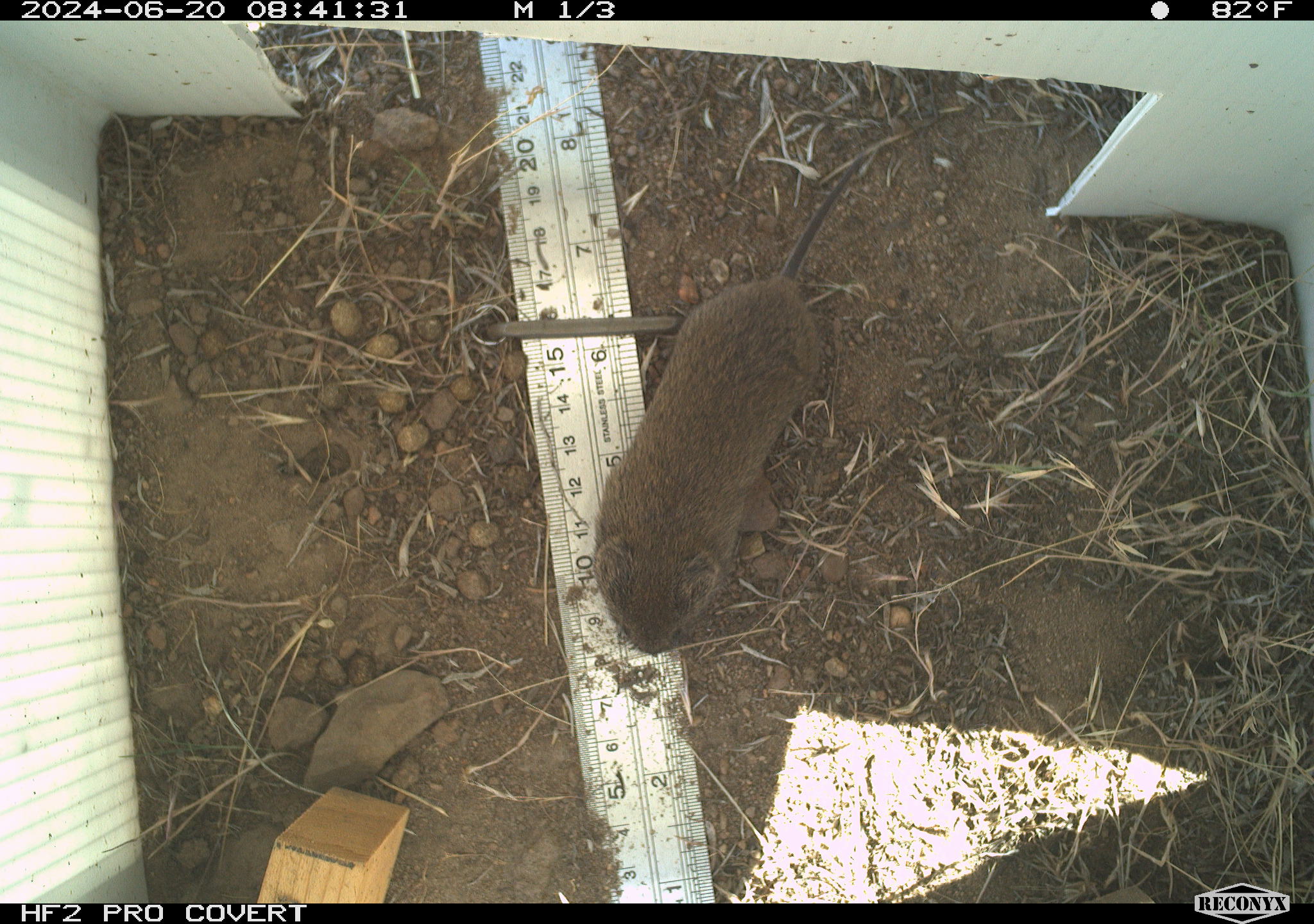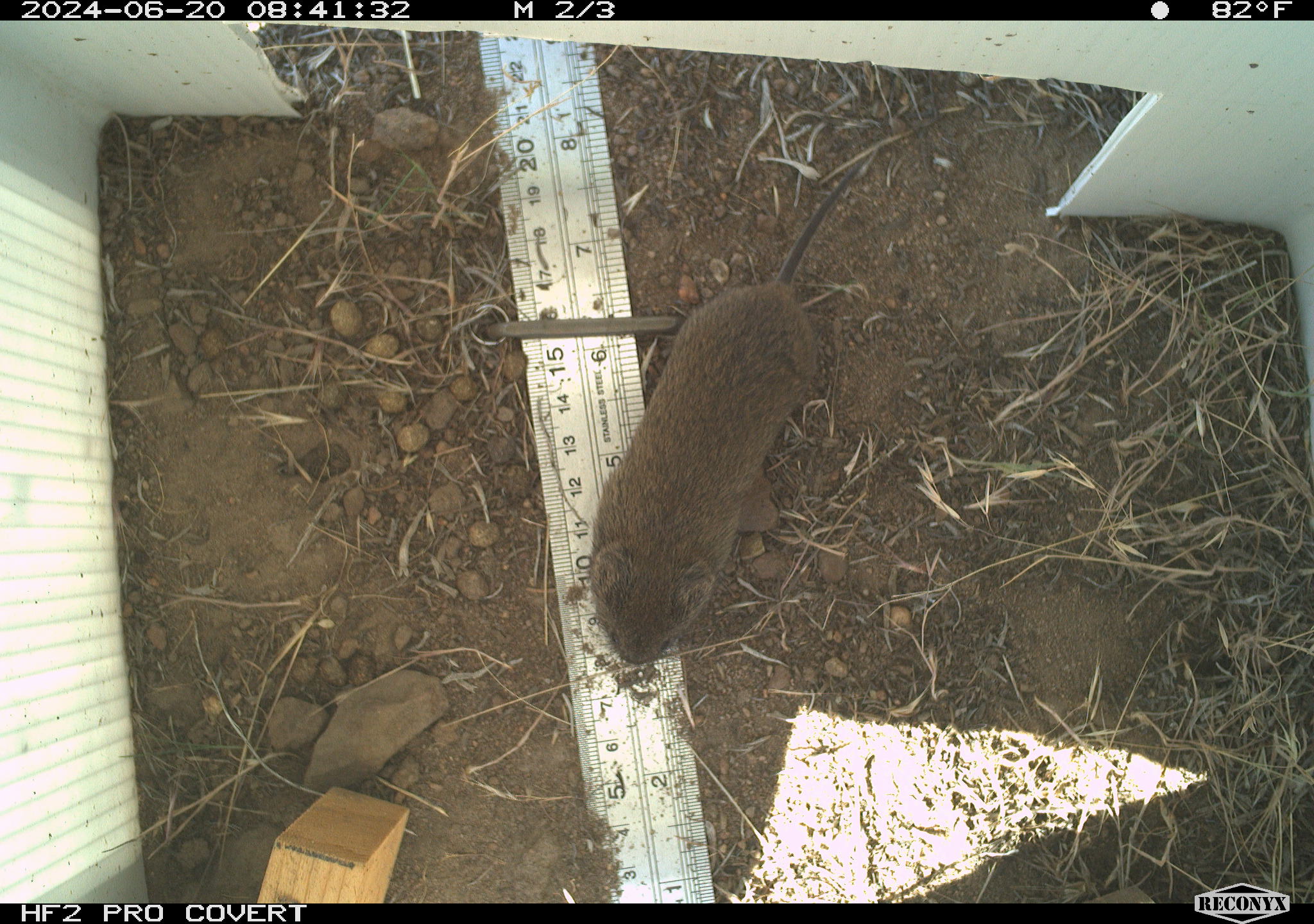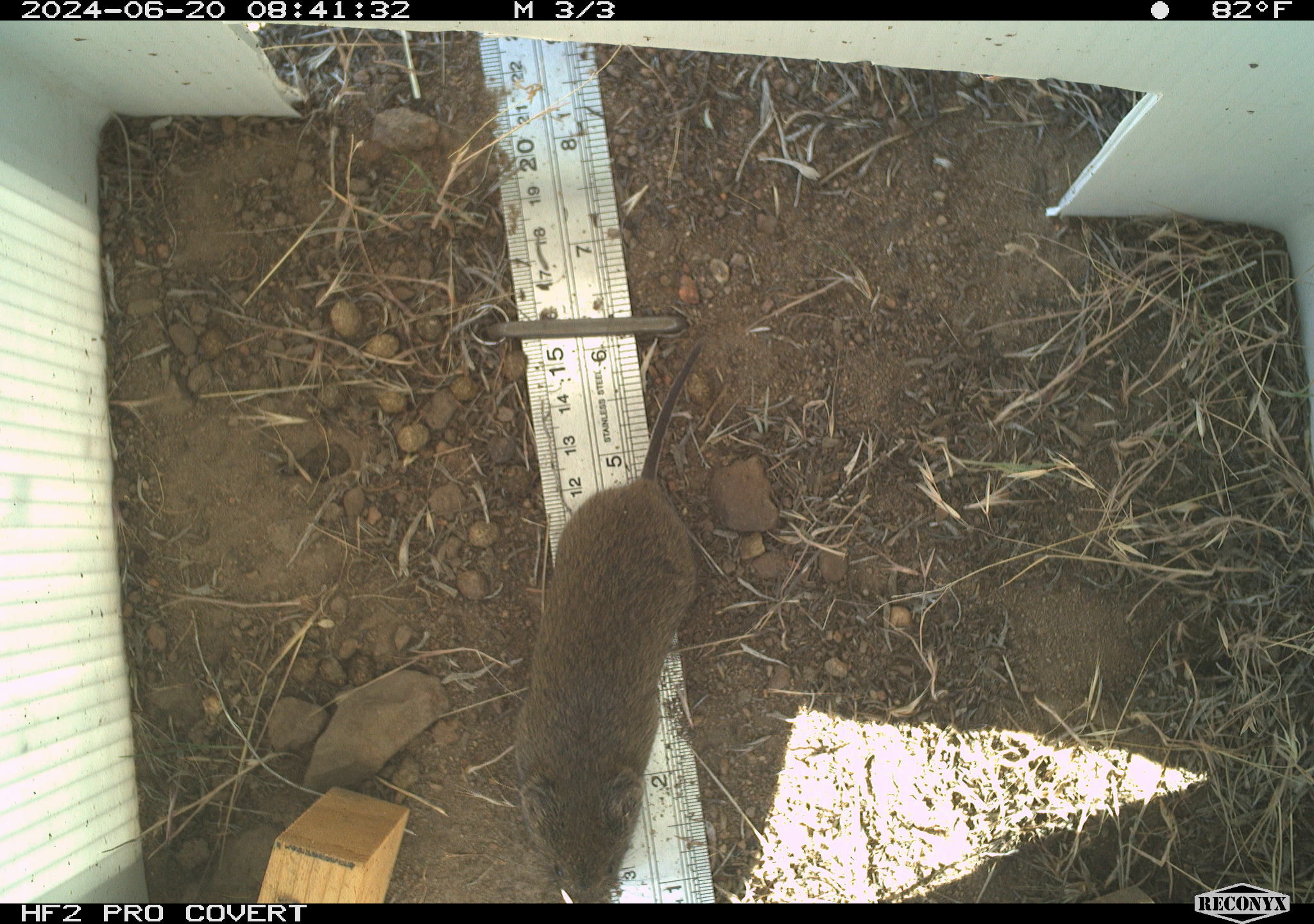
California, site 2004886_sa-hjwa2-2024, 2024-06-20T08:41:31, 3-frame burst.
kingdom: Animalia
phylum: Chordata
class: Mammalia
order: Rodentia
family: Cricetidae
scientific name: Cricetidae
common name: hamsters, voles, lemmings, and allies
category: cricetidae family